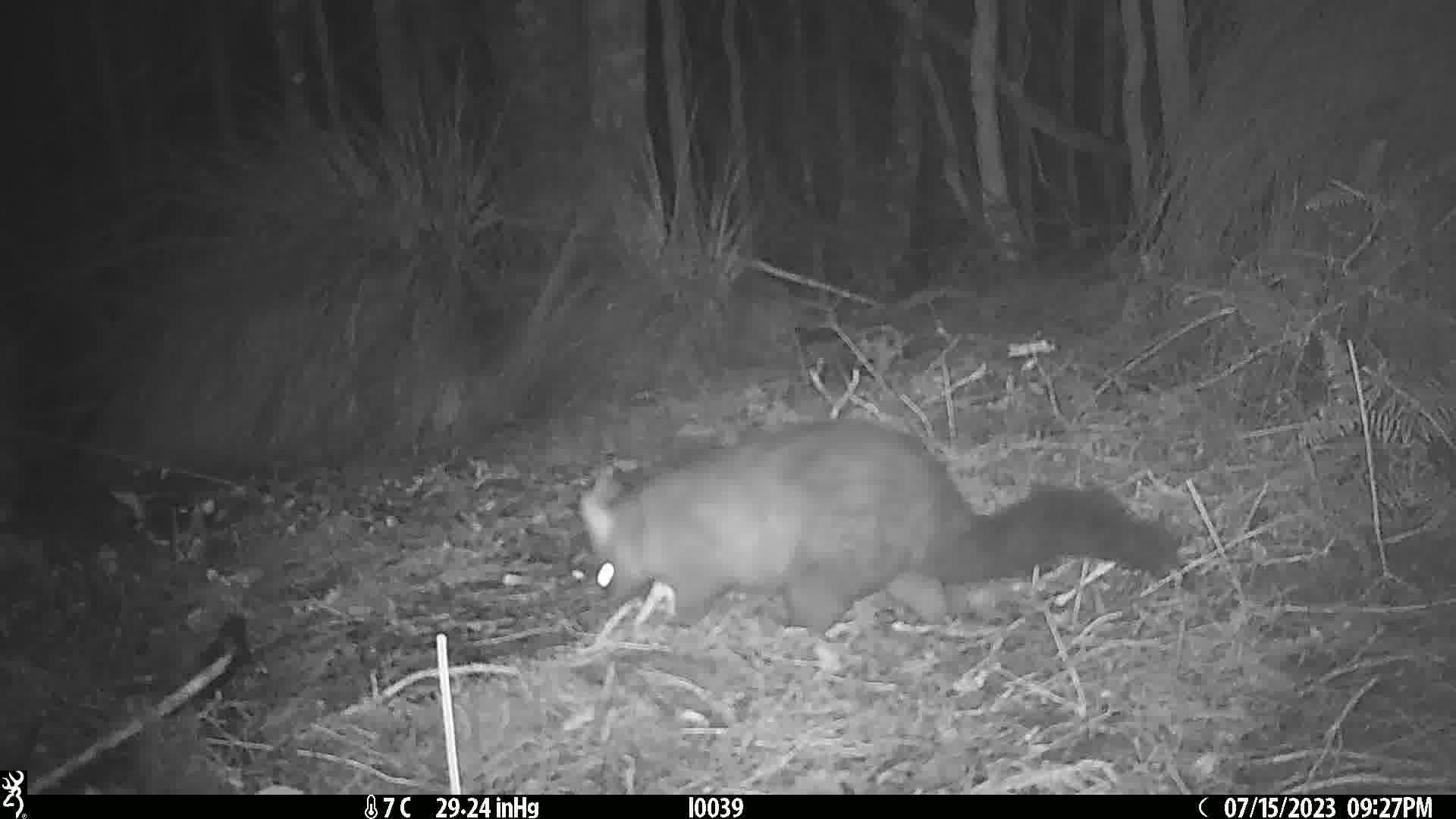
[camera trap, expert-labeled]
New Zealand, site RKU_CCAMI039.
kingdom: Animalia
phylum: Chordata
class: Mammalia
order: Diprotodontia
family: Phalangeridae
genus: Trichosurus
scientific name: Trichosurus vulpecula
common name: common brushtail possum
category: possum